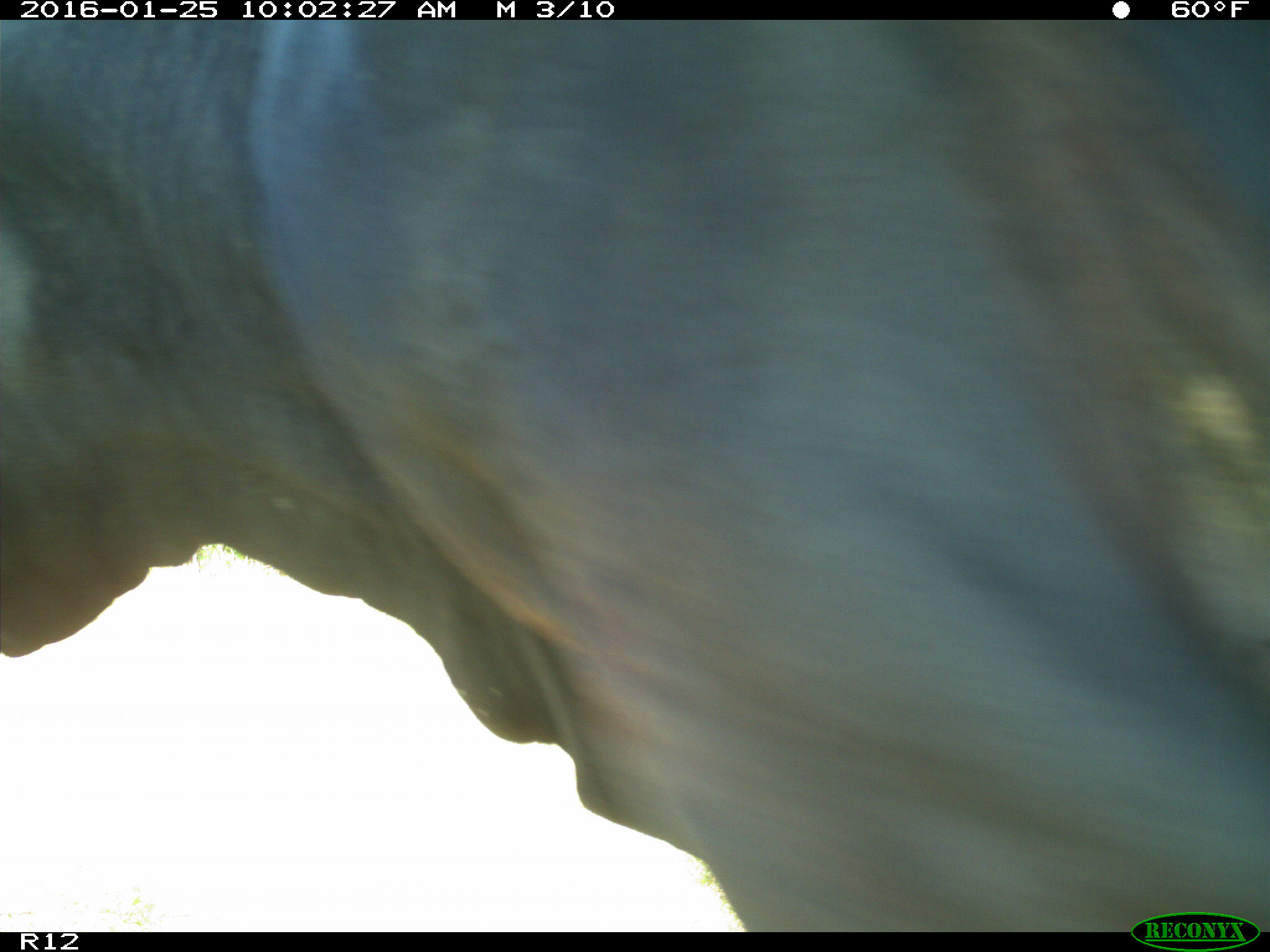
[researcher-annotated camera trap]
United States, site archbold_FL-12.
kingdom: Animalia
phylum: Chordata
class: Mammalia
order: Artiodactyla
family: Bovidae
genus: Bos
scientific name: Bos taurus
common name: domestic cow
Bos taurus (domestic cow).